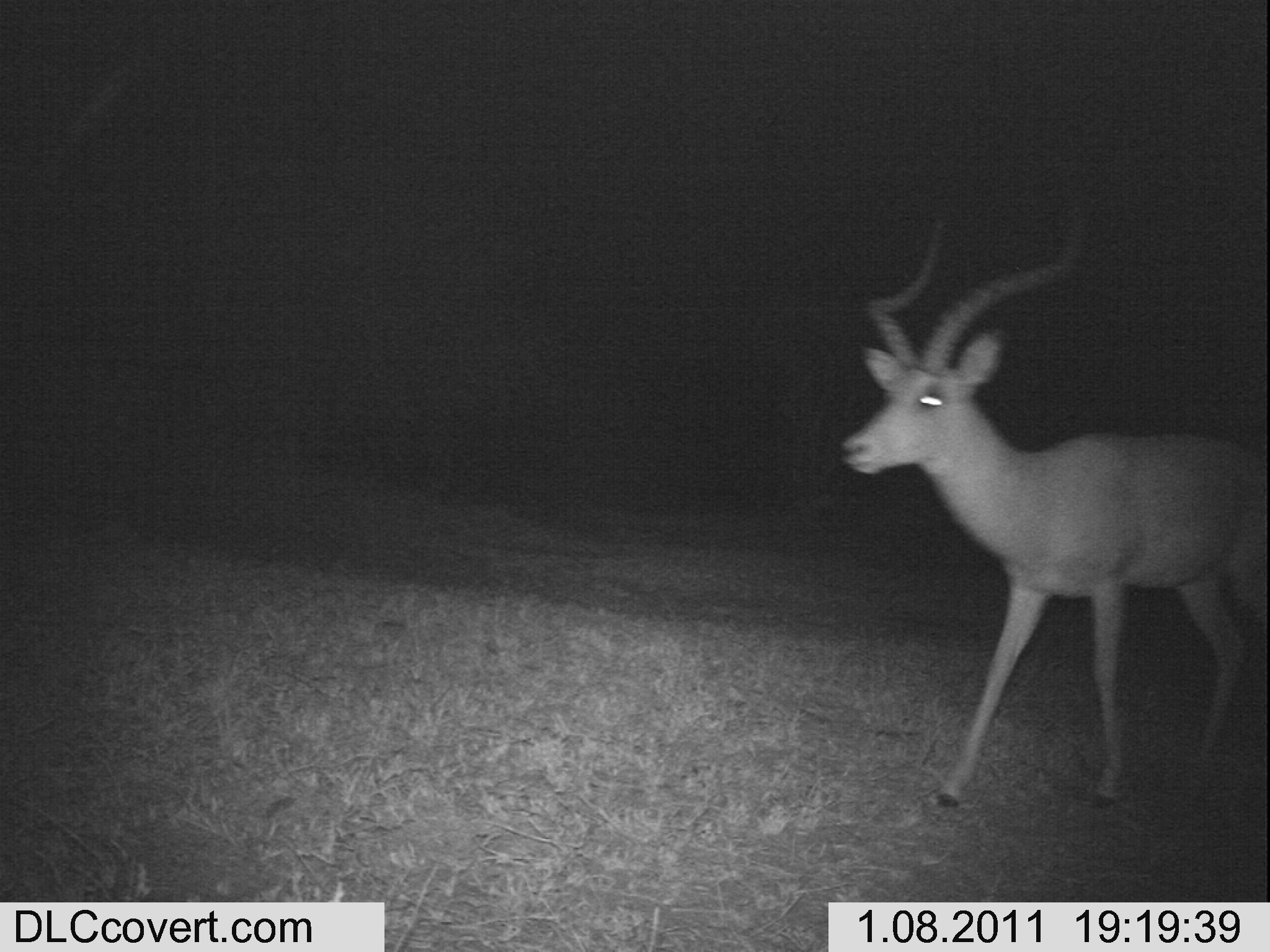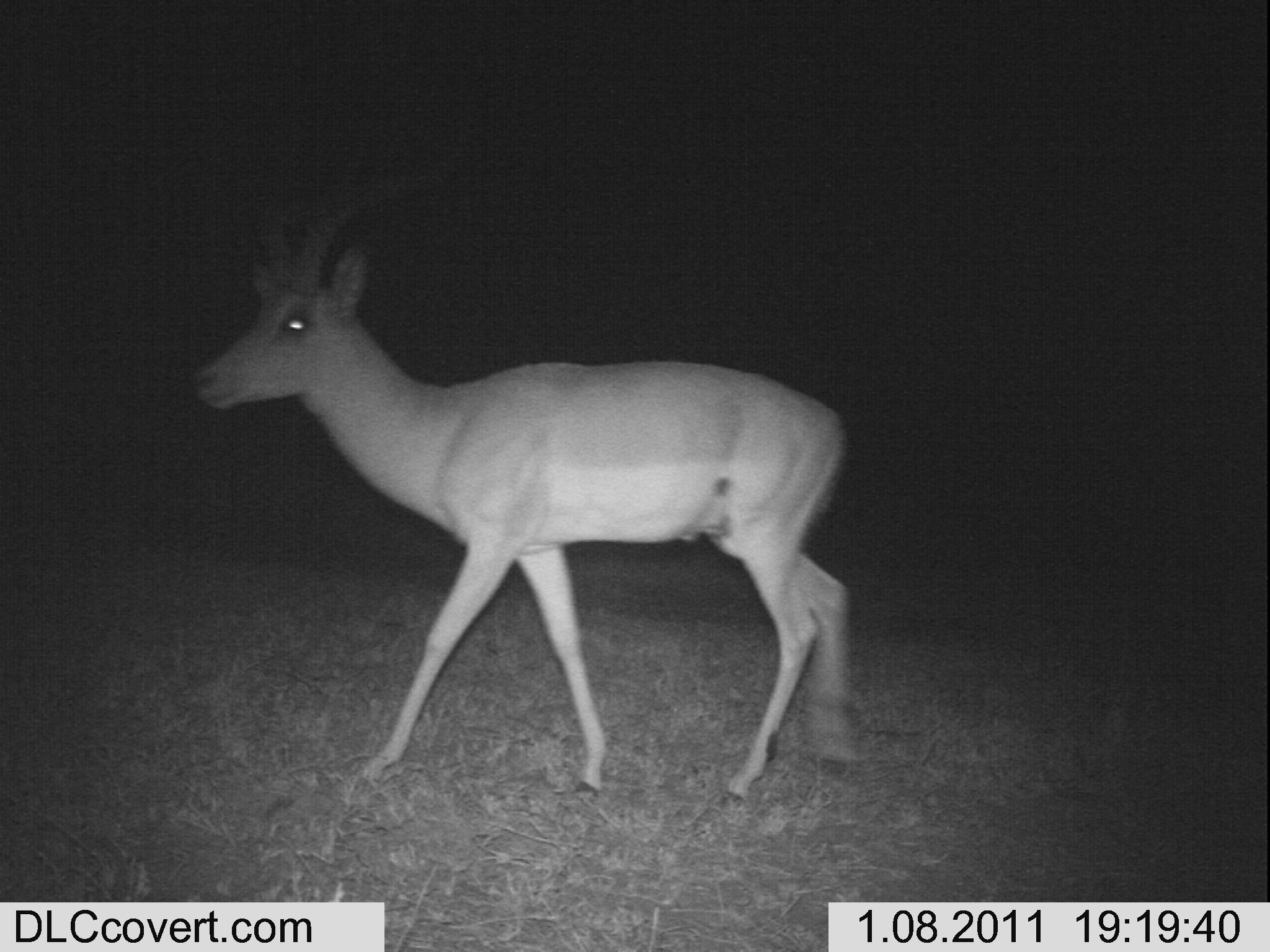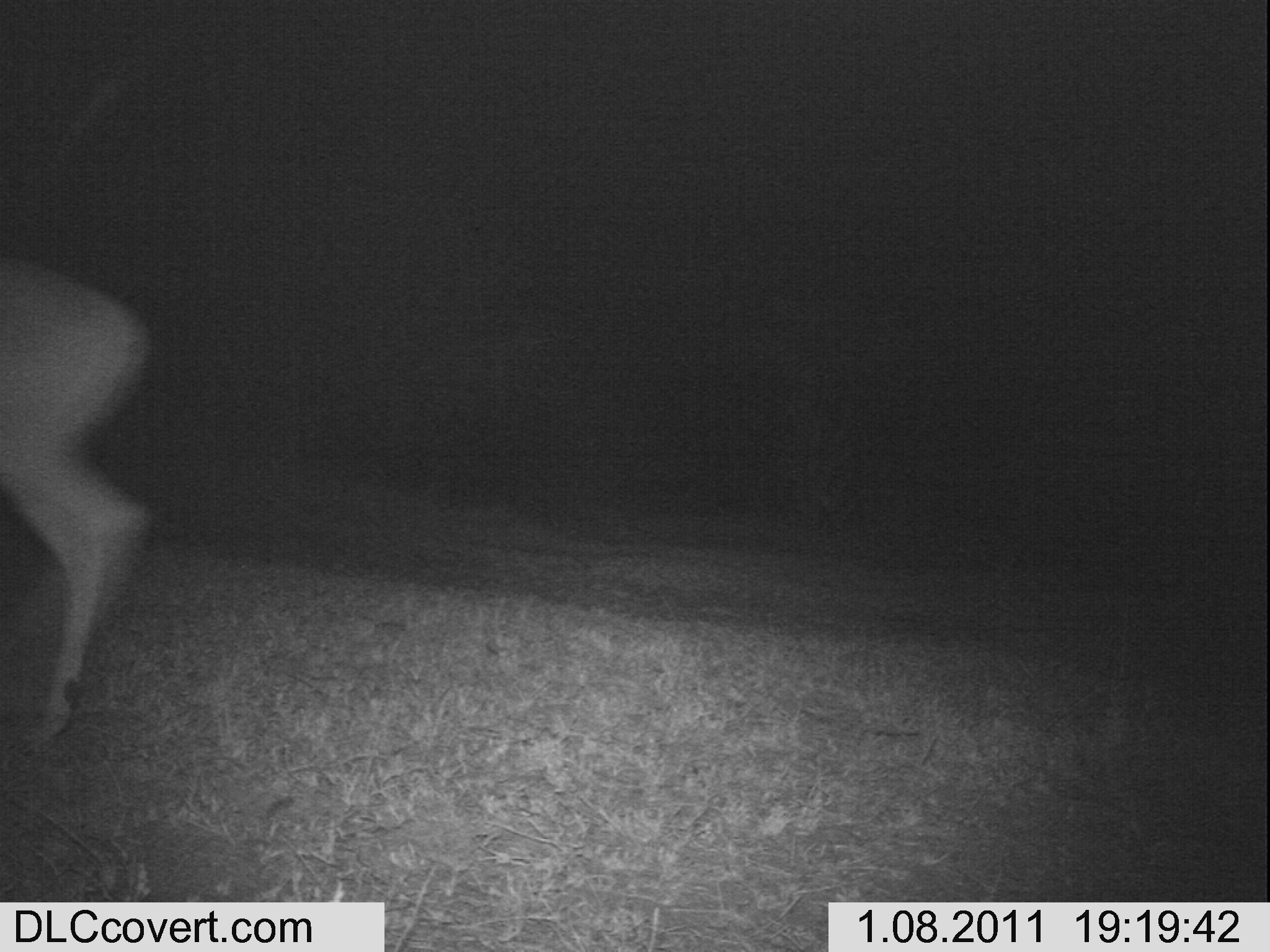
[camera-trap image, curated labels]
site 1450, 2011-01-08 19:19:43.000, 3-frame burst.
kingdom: Animalia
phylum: Chordata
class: Mammalia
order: Artiodactyla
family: Bovidae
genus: Aepyceros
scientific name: Aepyceros melampus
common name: impala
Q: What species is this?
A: Aepyceros melampus (impala).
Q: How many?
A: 1.